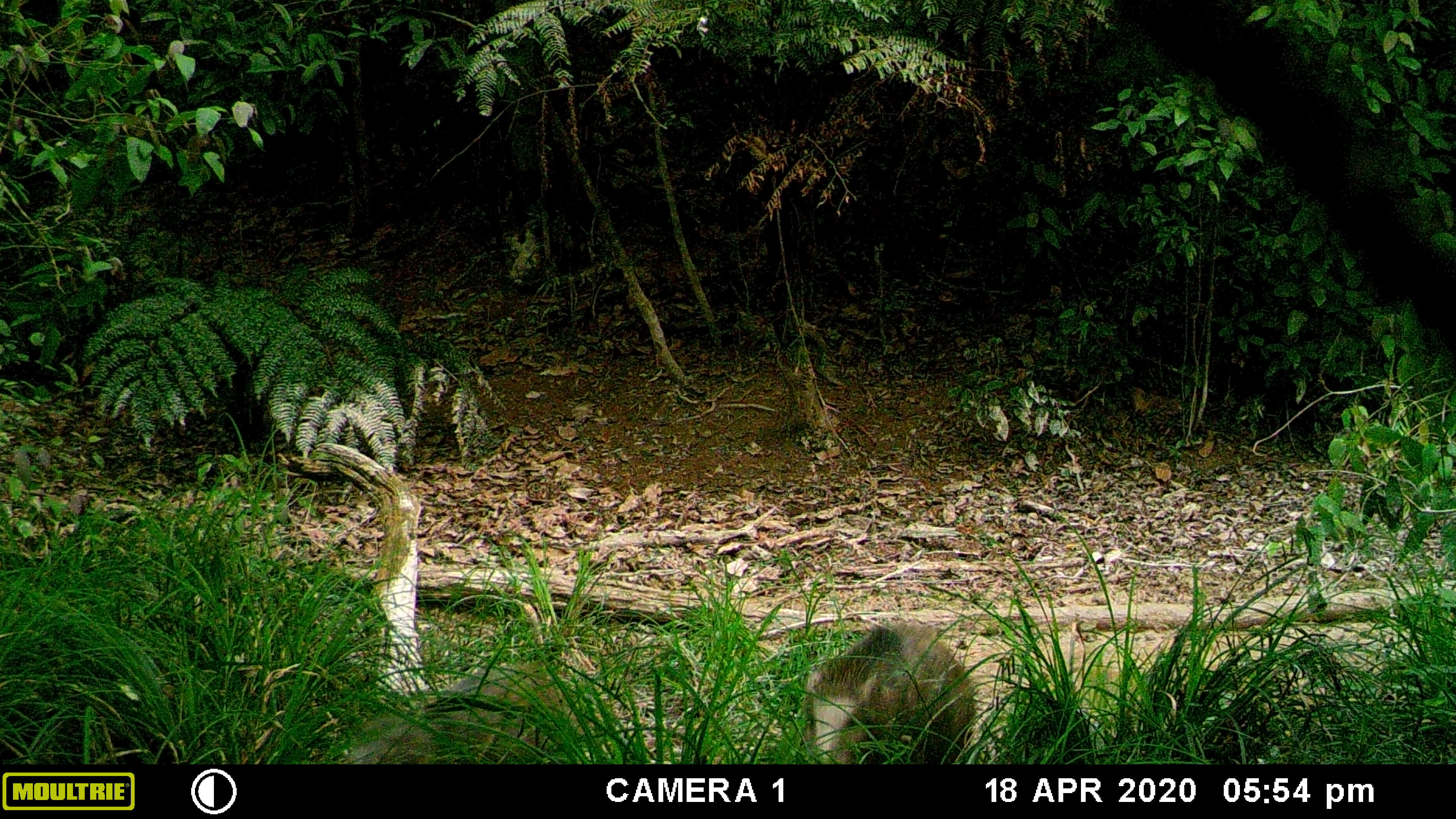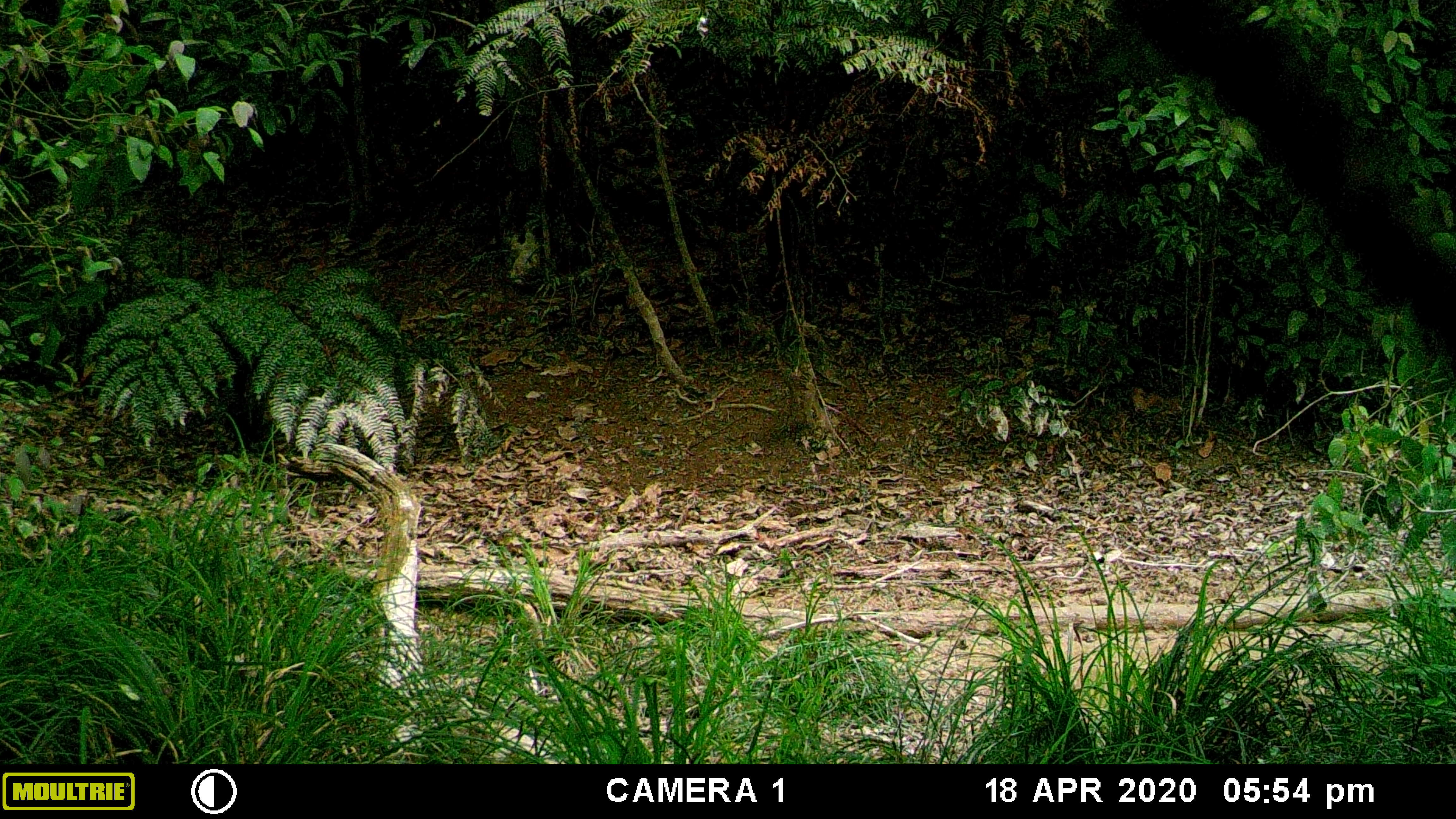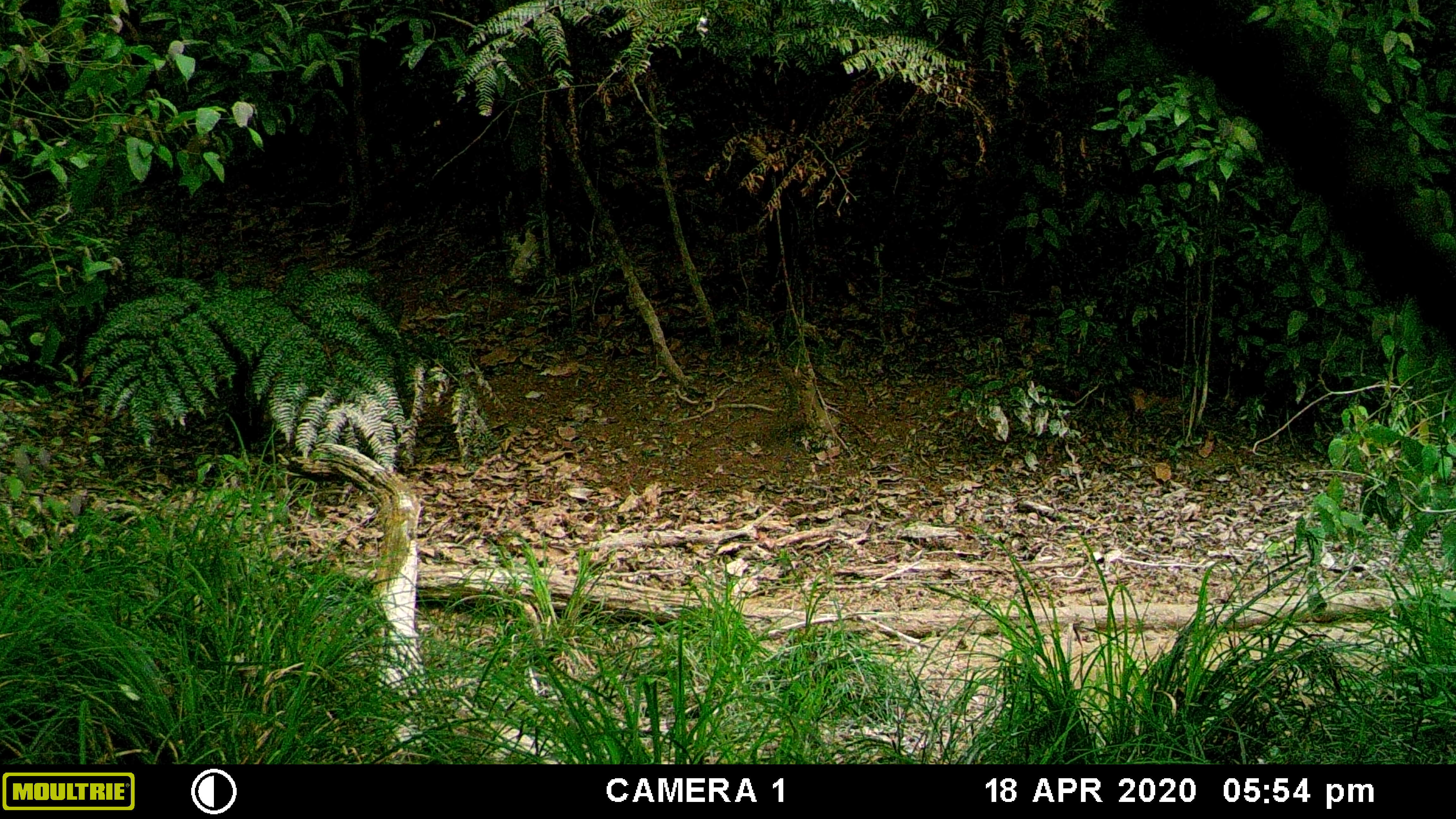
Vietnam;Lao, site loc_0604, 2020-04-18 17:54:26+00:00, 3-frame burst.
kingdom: Animalia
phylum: Chordata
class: Mammalia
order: Artiodactyla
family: Suidae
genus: Sus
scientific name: Sus scrofa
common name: eurasian wild pig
Eurasian wild pig (Sus scrofa). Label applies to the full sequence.